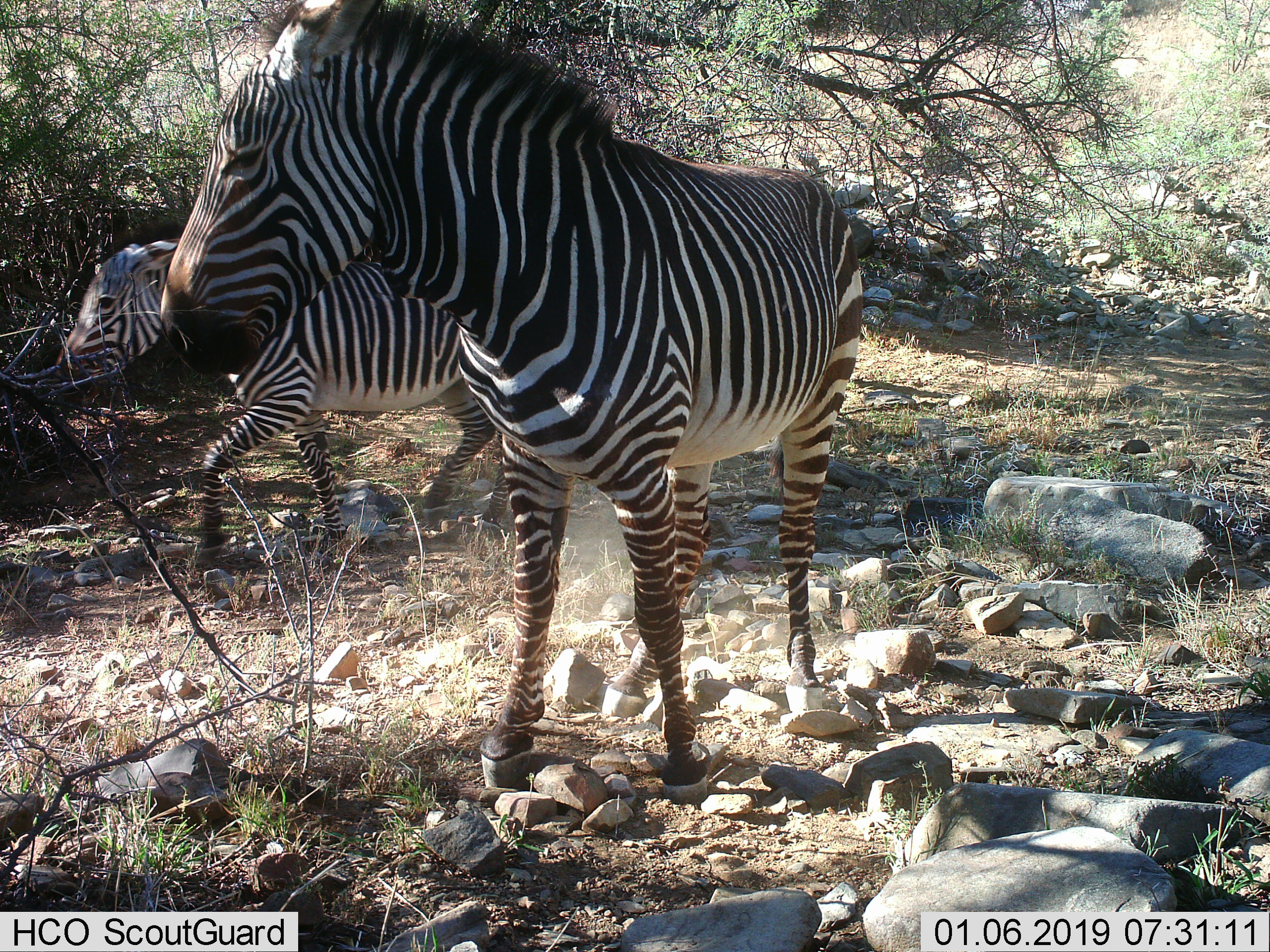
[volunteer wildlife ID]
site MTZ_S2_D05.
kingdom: Animalia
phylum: Chordata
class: Mammalia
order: Perissodactyla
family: Equidae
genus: Equus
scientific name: Equus zebra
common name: mountain zebra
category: zebramountain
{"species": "zebramountain (mountain zebra) (Equus zebra)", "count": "2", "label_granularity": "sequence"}